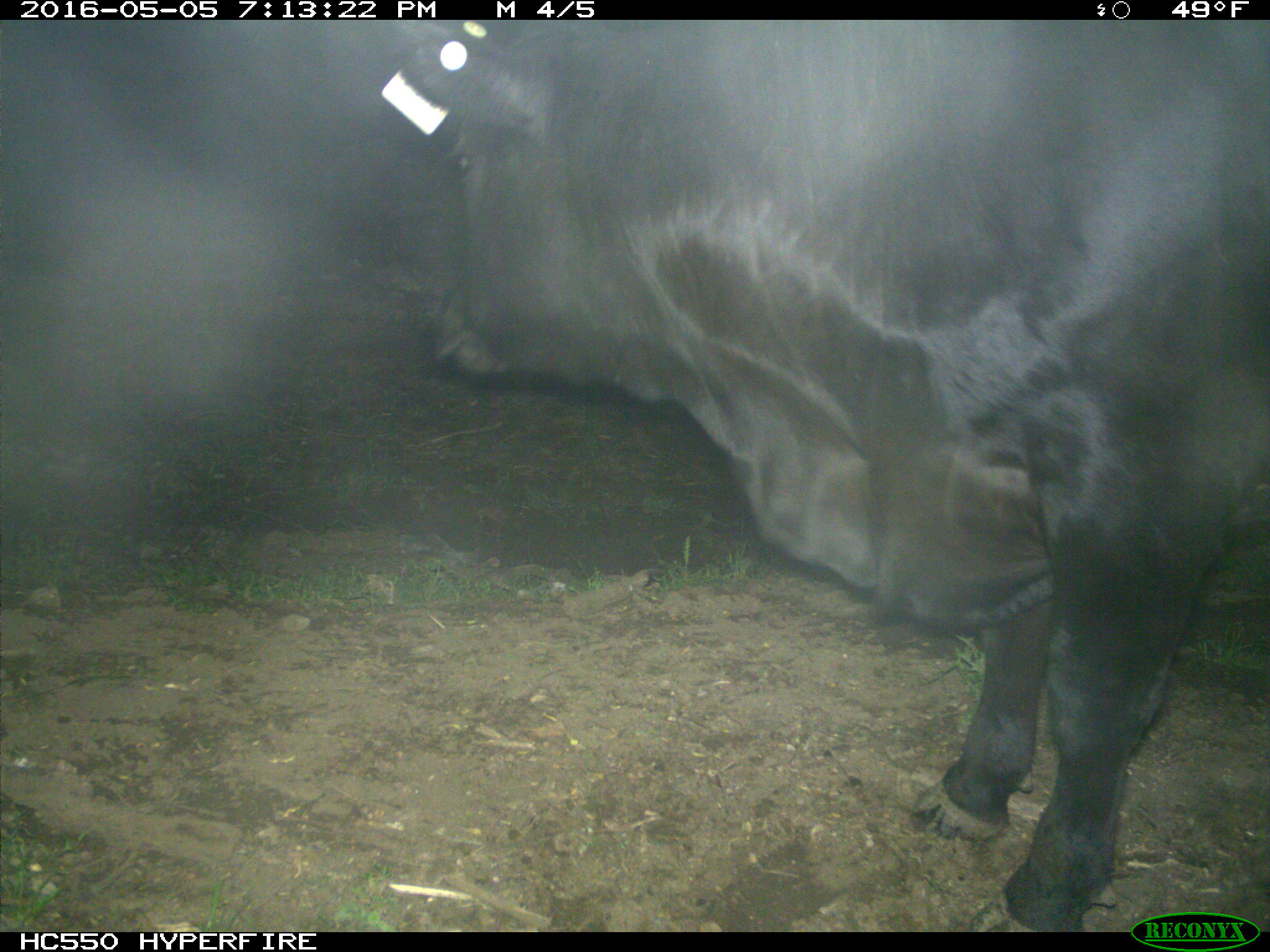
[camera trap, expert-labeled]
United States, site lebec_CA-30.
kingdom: Animalia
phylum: Chordata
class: Mammalia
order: Artiodactyla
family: Bovidae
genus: Bos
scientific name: Bos taurus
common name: domestic cow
Bos taurus (domestic cow).